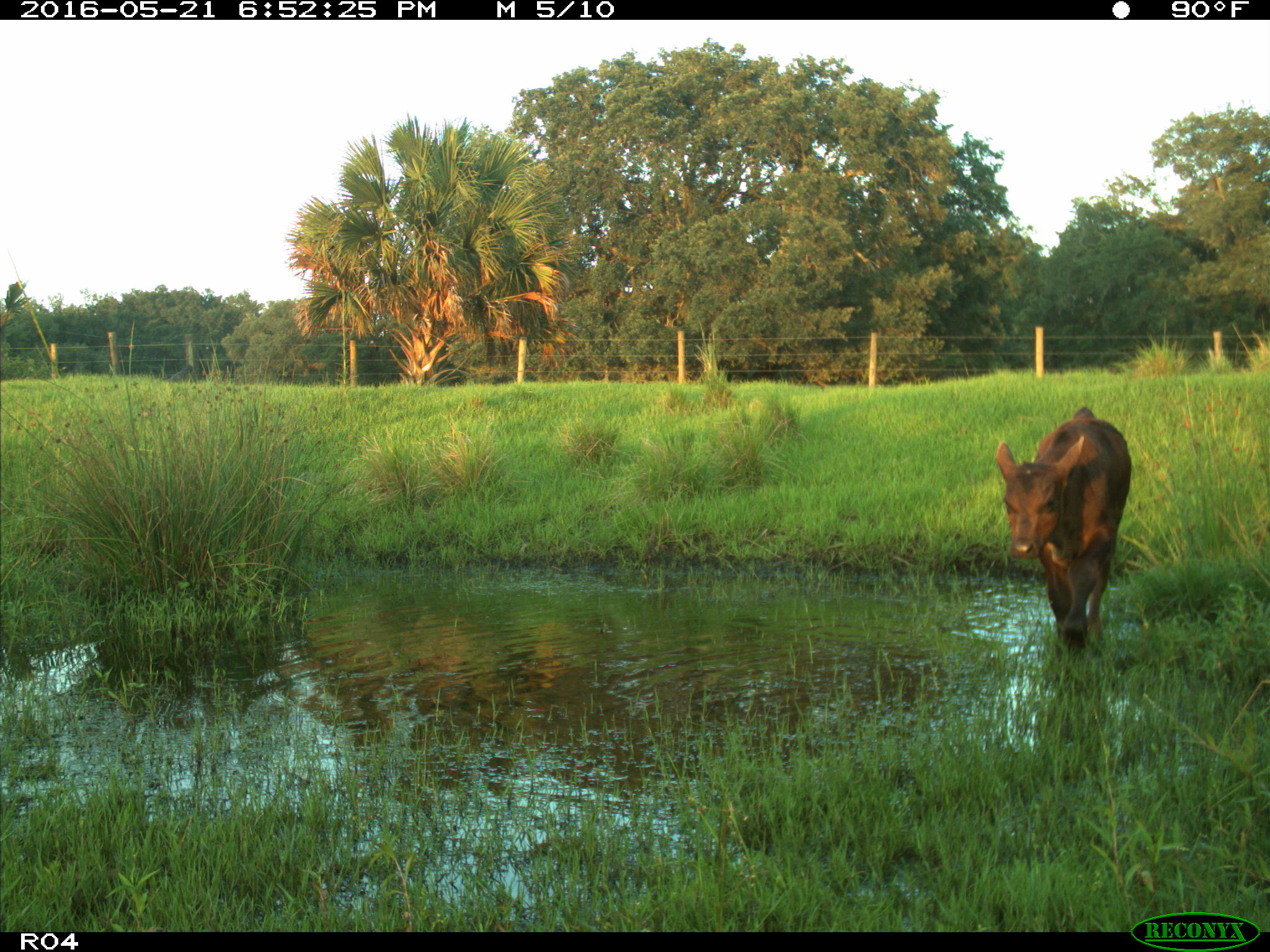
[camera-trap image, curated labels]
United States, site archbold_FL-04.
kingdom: Animalia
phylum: Chordata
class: Mammalia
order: Artiodactyla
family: Bovidae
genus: Bos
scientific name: Bos taurus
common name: domestic cow